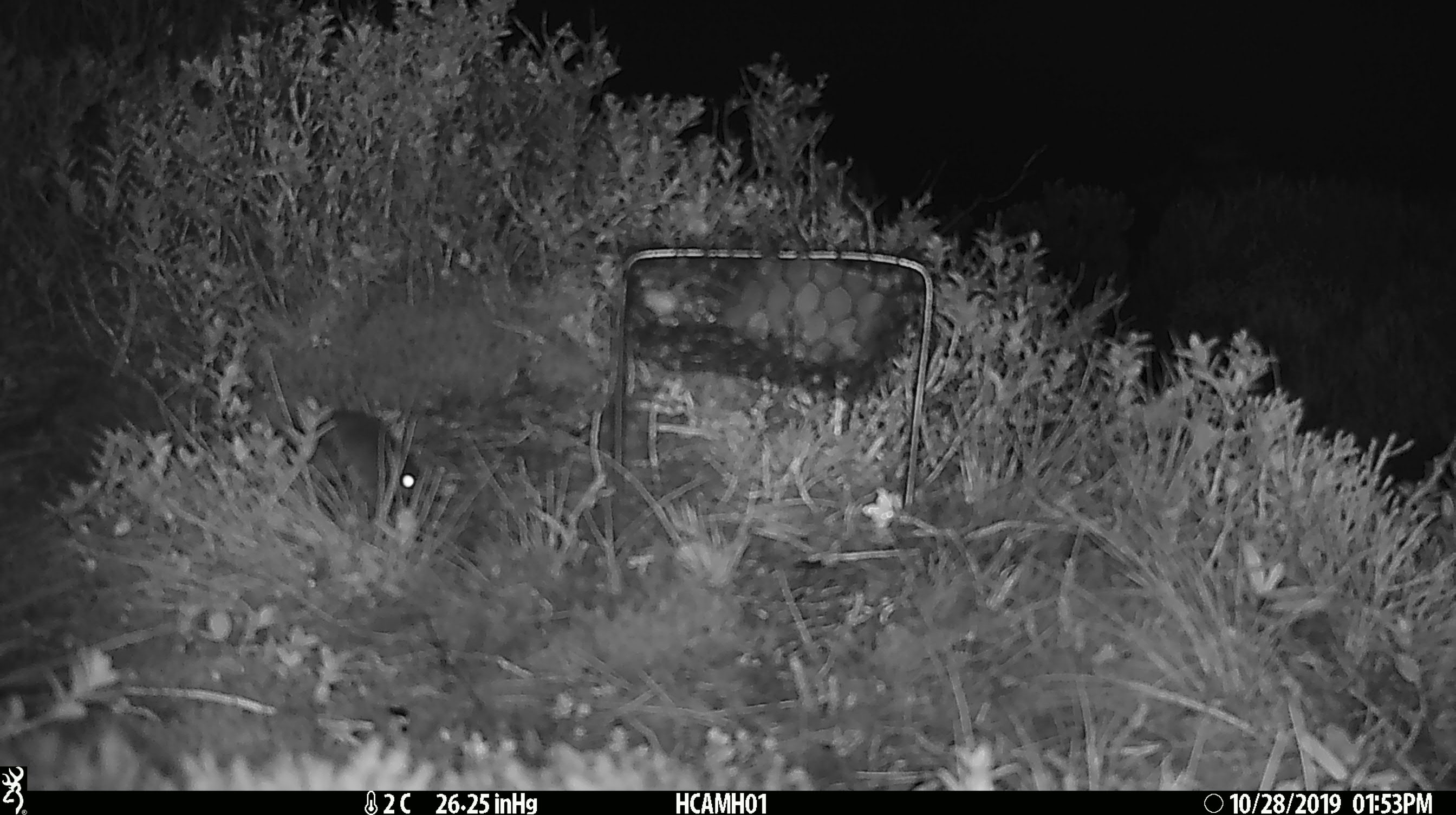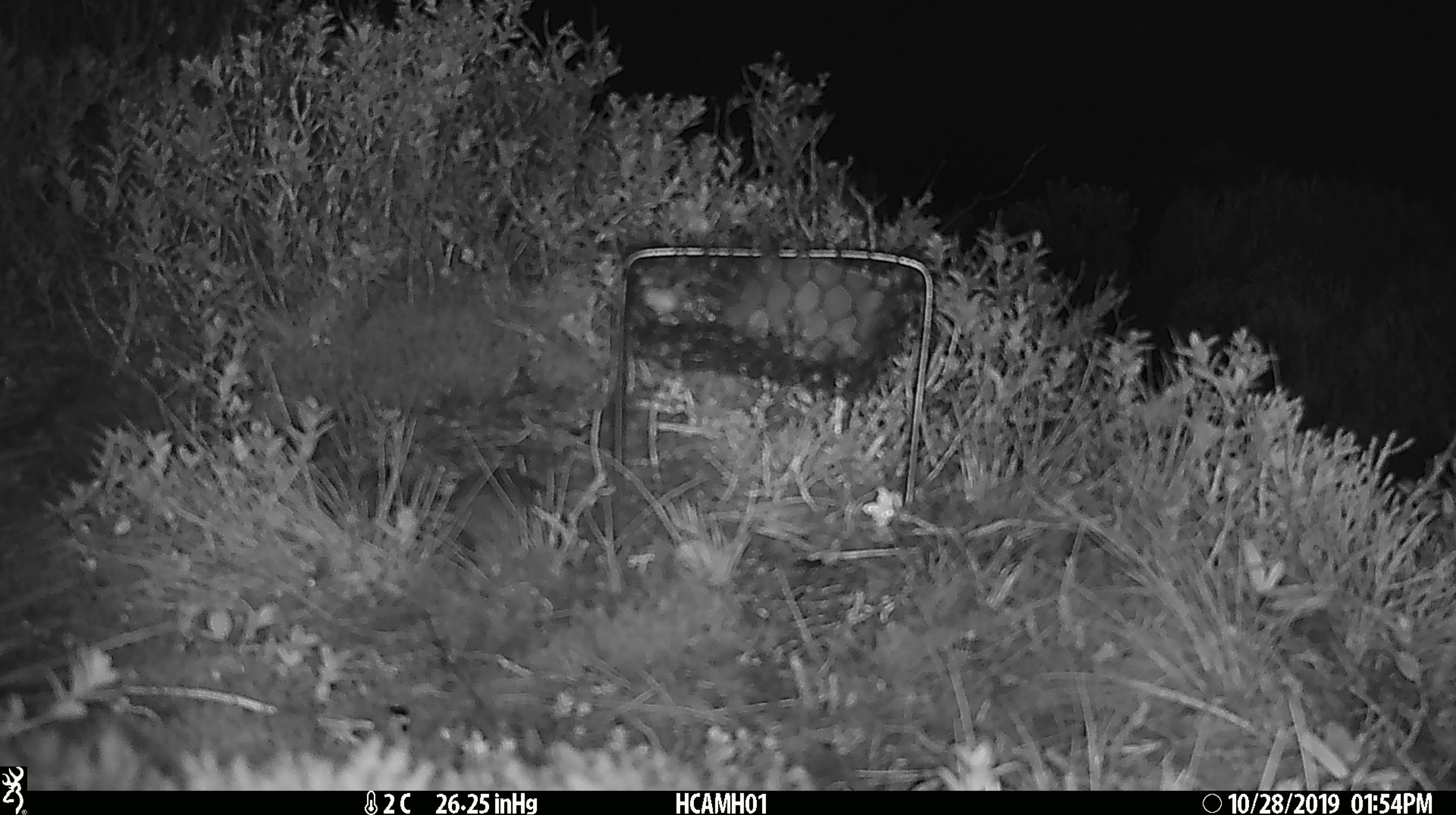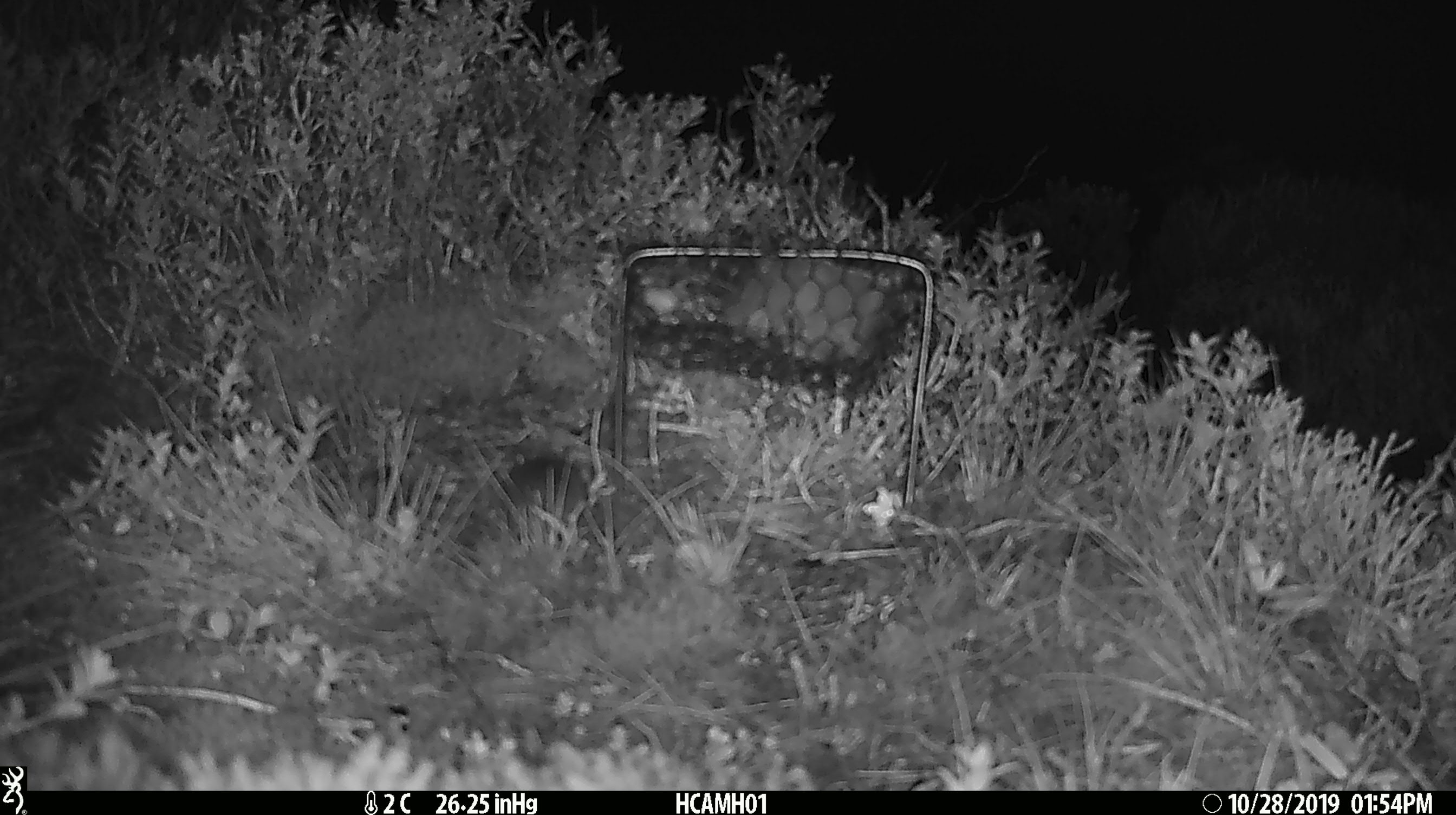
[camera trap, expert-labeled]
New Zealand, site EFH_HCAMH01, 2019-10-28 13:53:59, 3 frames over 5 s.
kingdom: Animalia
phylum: Chordata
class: Mammalia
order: Rodentia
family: Muridae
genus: Mus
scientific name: Mus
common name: mouse